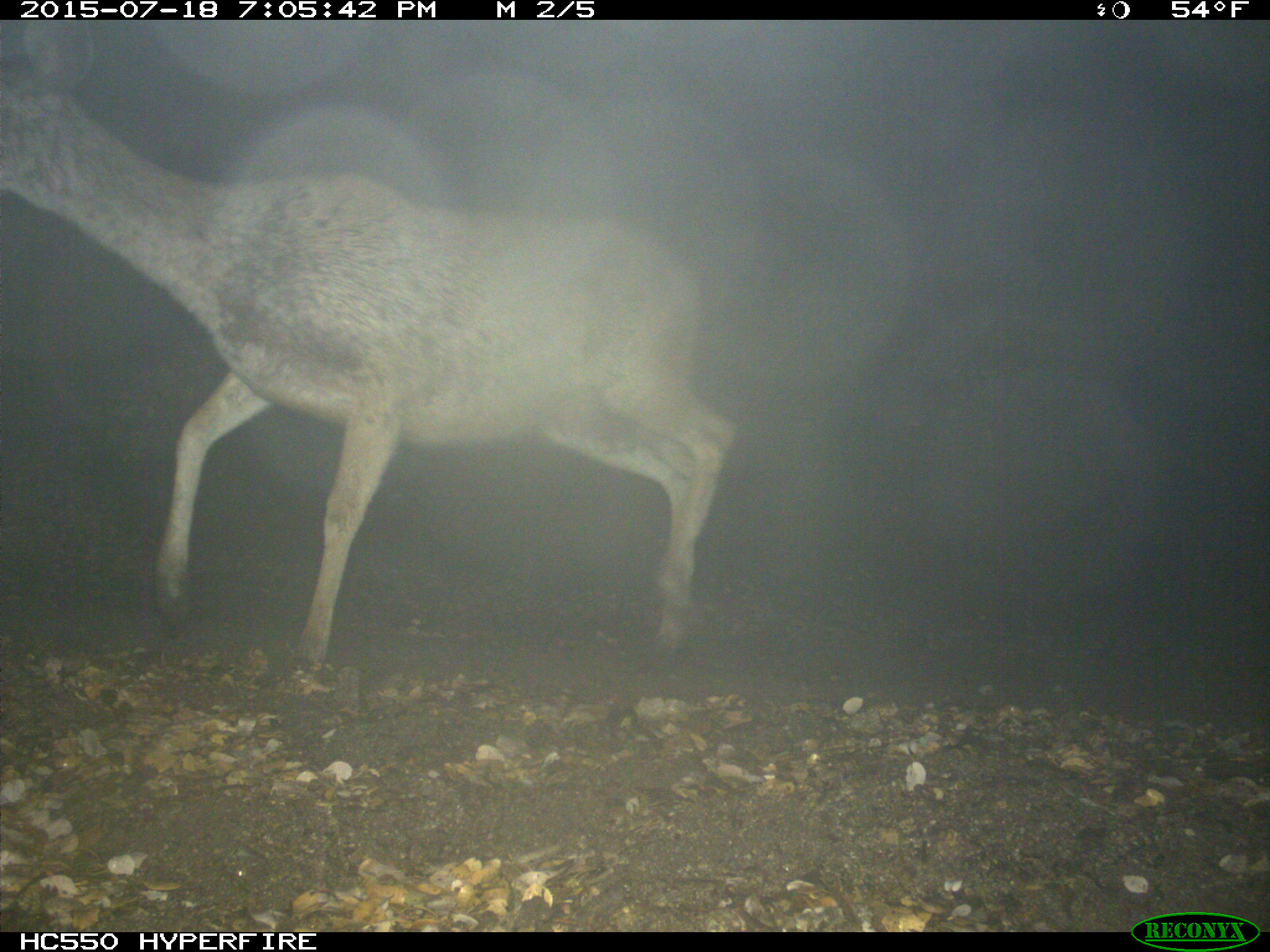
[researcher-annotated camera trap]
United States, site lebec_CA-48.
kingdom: Animalia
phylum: Chordata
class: Mammalia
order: Artiodactyla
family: Cervidae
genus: Odocoileus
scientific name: Odocoileus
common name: deer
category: unidentified deer